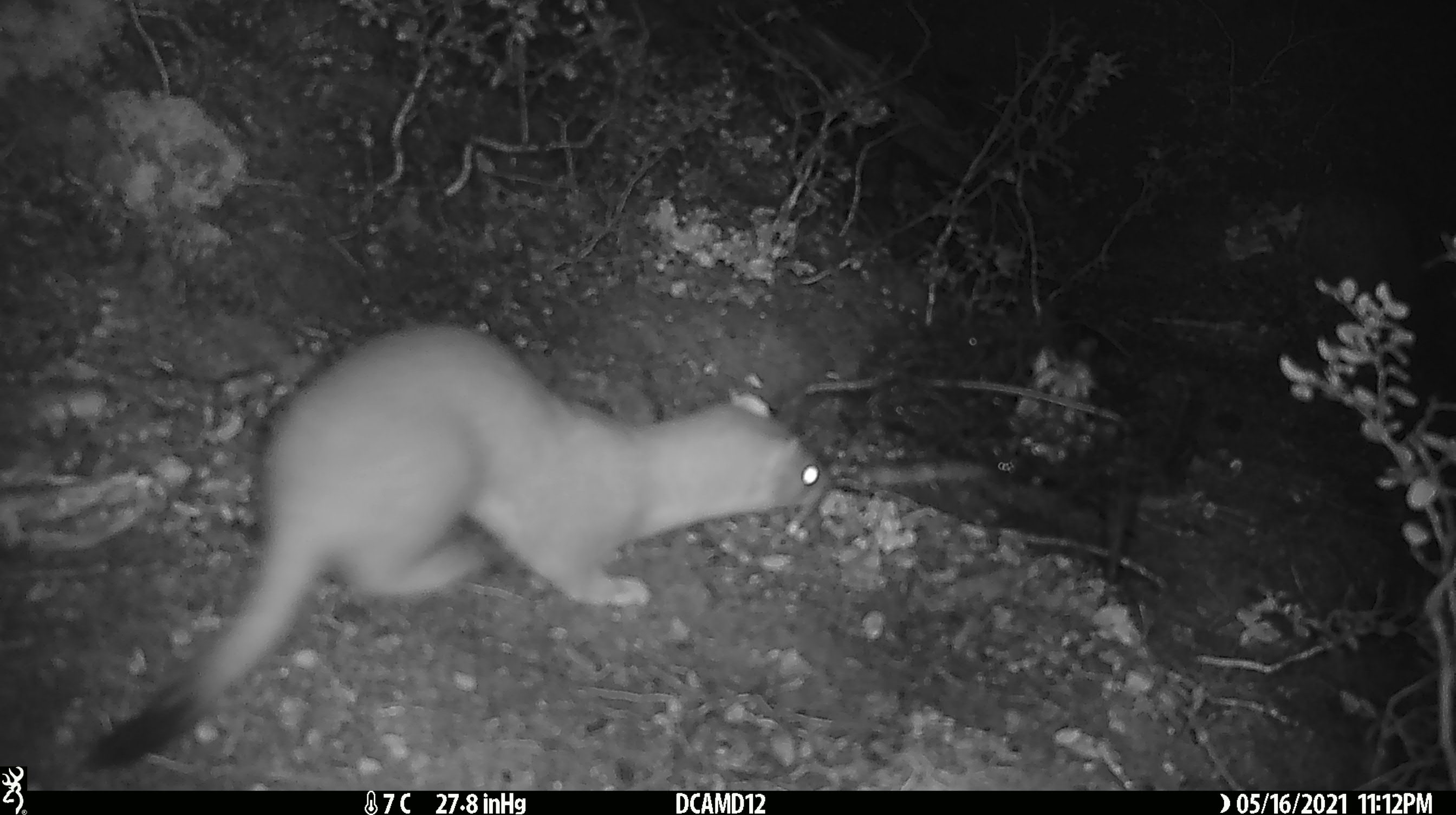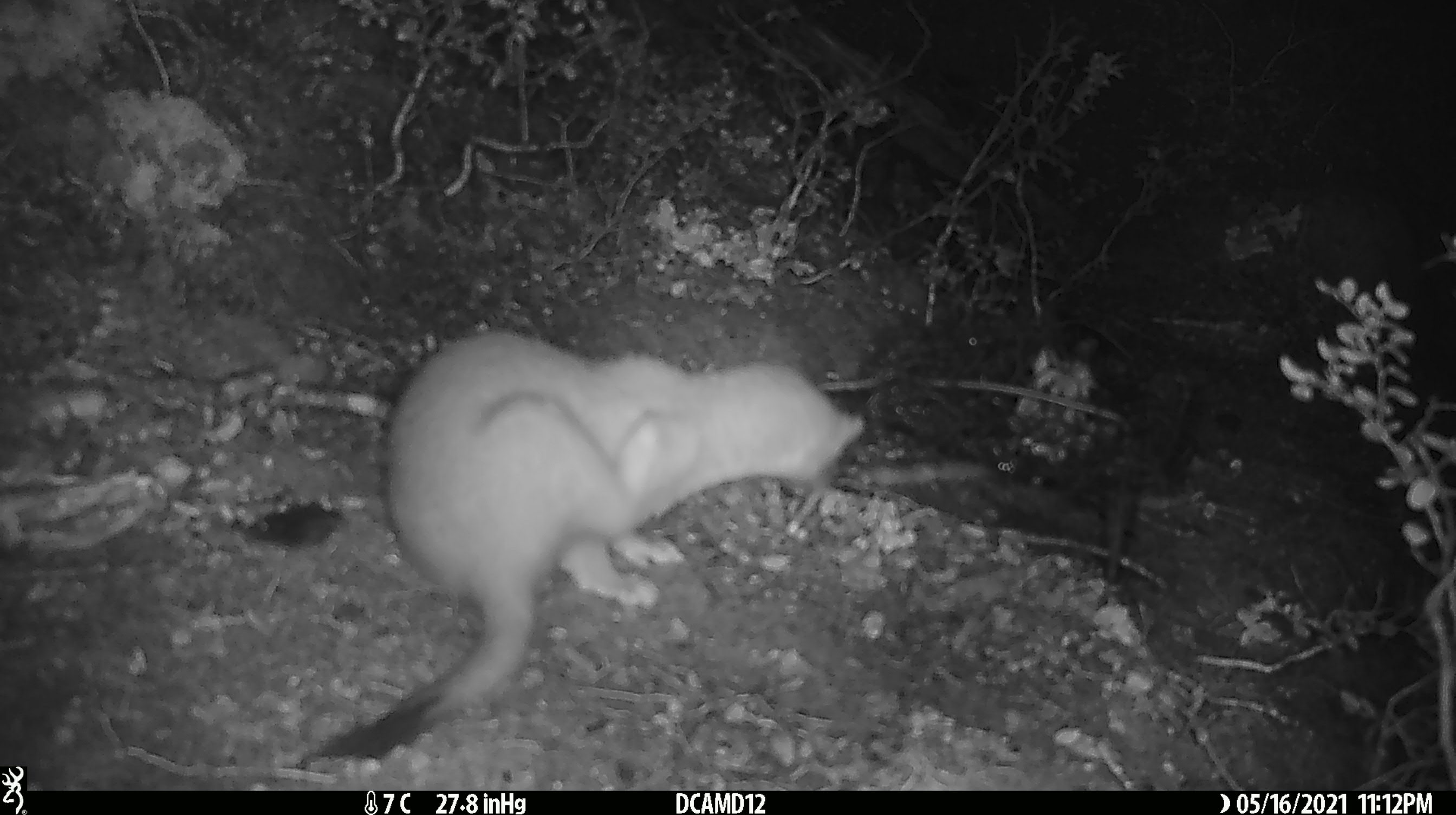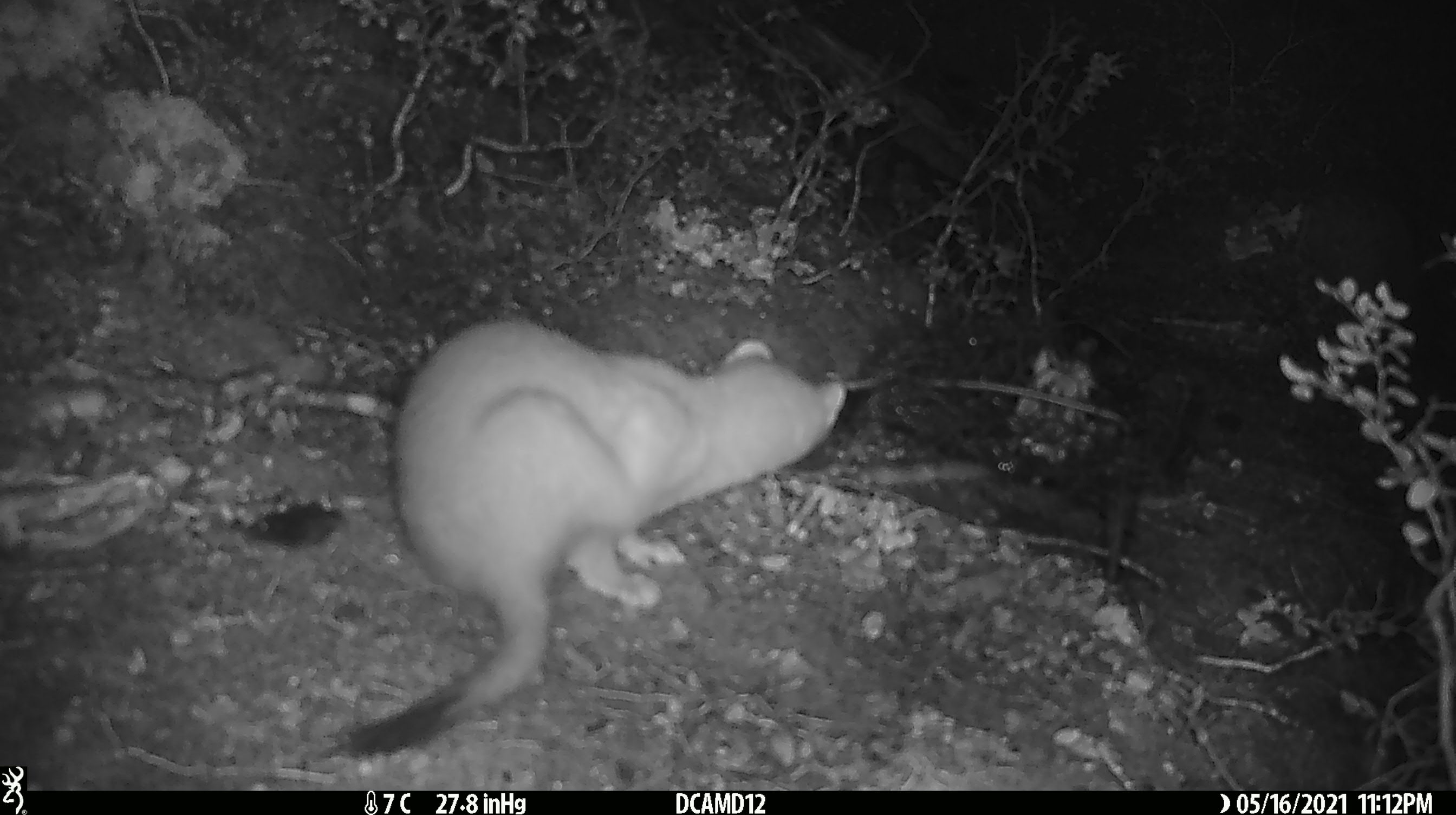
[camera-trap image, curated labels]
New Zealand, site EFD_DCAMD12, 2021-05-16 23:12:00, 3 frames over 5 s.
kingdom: Animalia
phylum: Chordata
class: Mammalia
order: Carnivora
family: Mustelidae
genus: Mustela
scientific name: Mustela erminea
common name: stoat